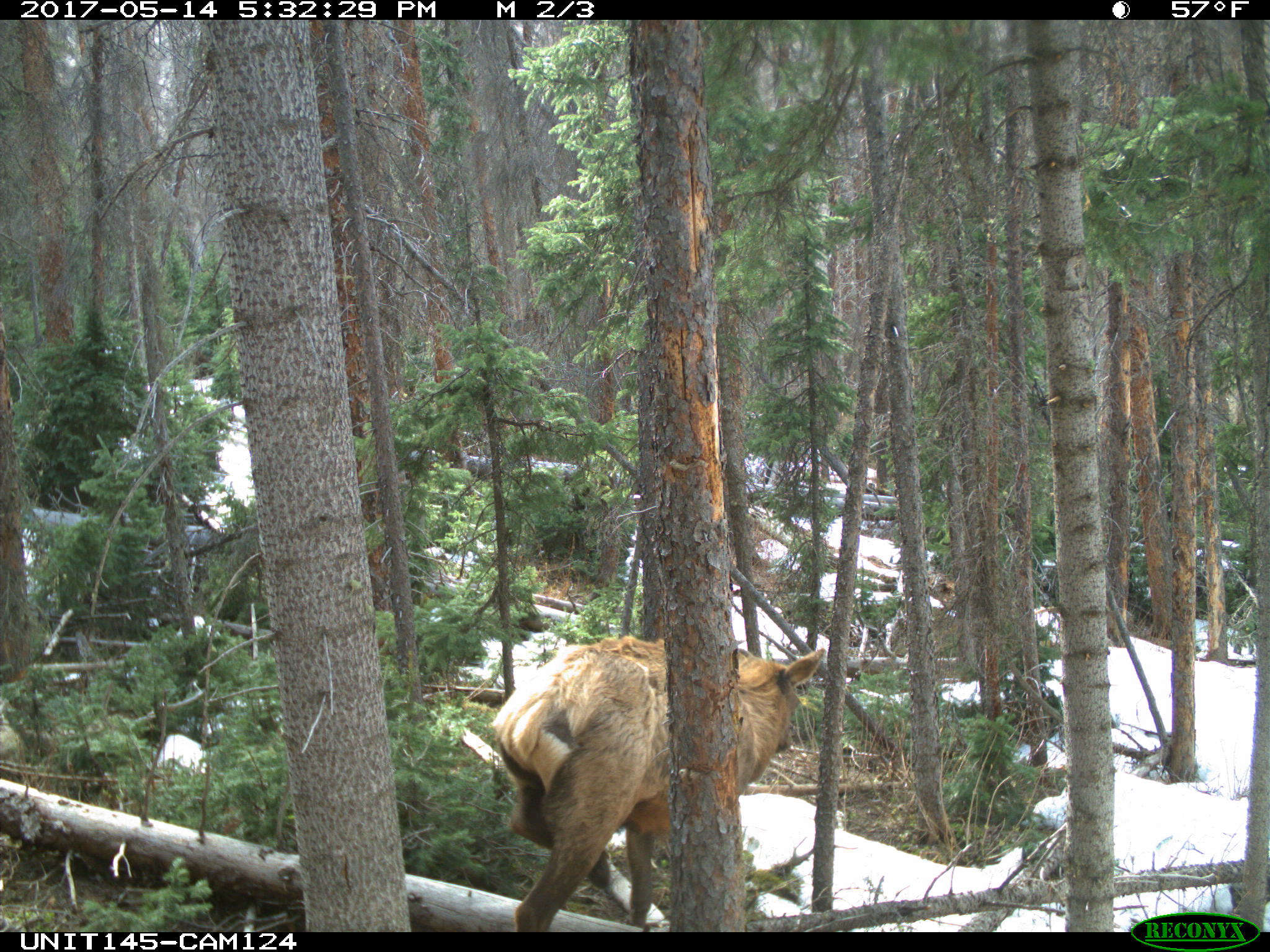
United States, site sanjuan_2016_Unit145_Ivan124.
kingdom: Animalia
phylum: Chordata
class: Mammalia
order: Artiodactyla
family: Cervidae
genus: Cervus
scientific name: Cervus elaphus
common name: red deer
Cervus elaphus (red deer).